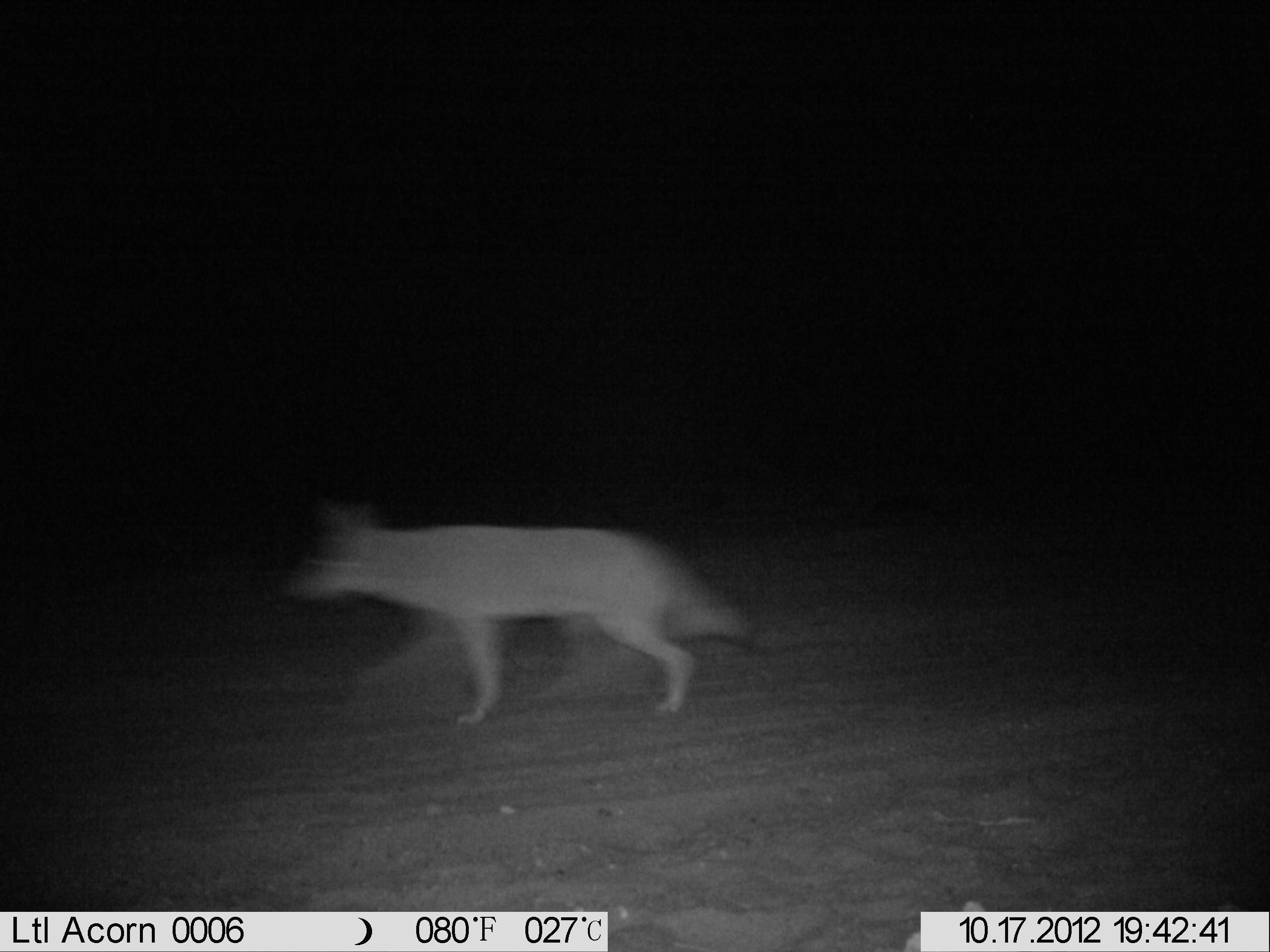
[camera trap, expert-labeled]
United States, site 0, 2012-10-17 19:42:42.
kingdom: Animalia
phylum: Chordata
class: Mammalia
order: Carnivora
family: Canidae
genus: Canis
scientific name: Canis latrans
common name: coyote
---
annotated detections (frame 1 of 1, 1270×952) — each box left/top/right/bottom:
coyote: 281/493/764/724